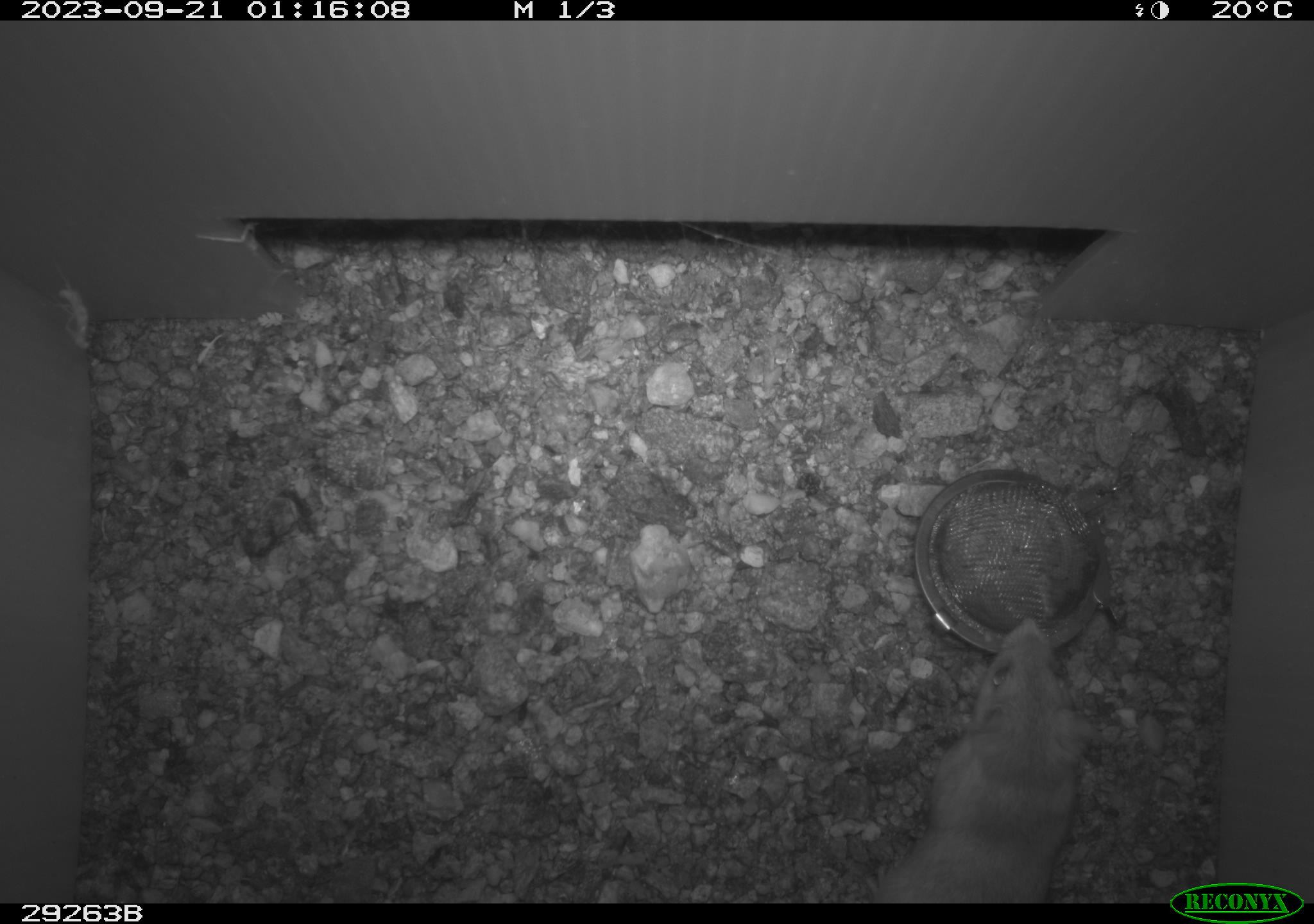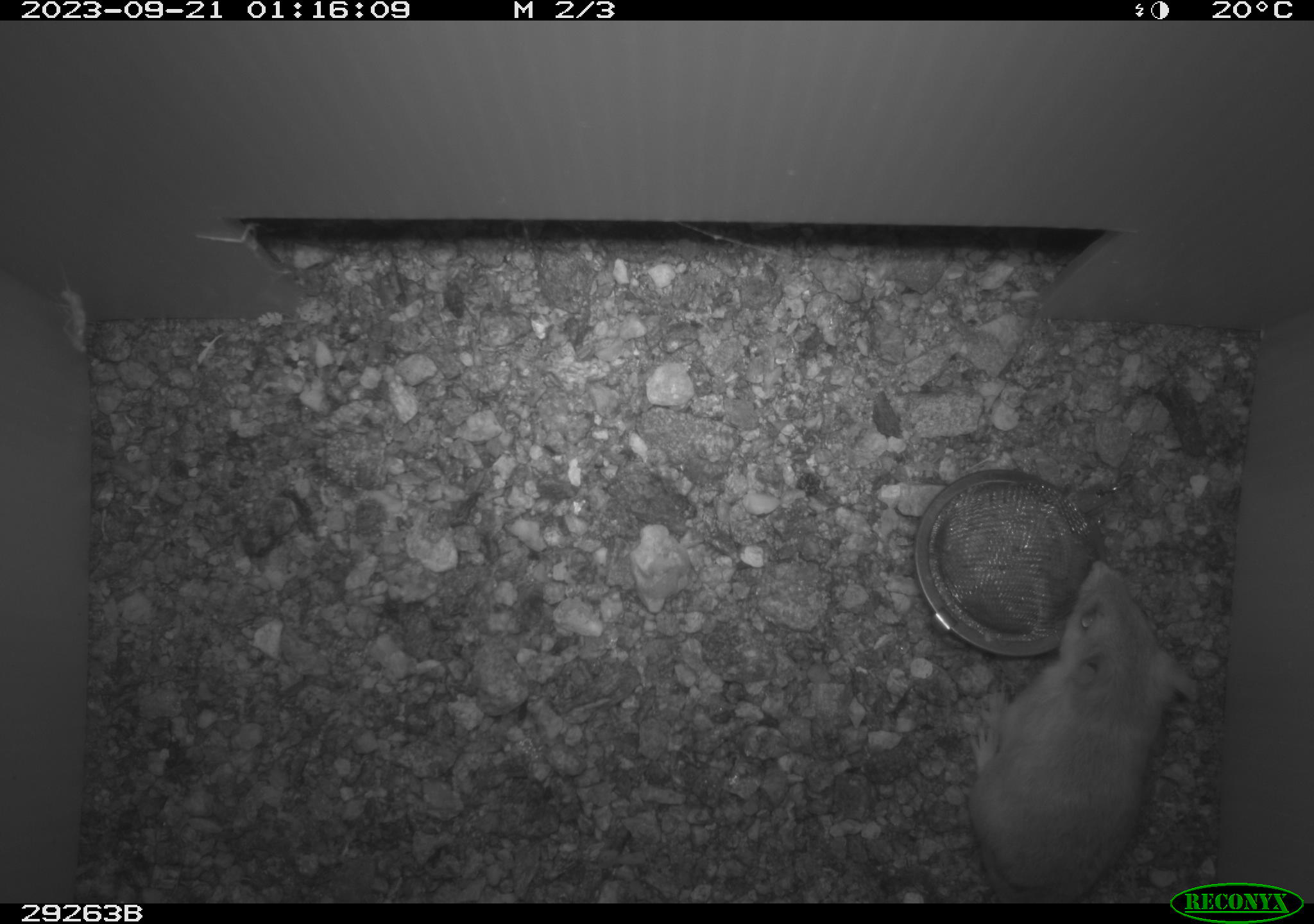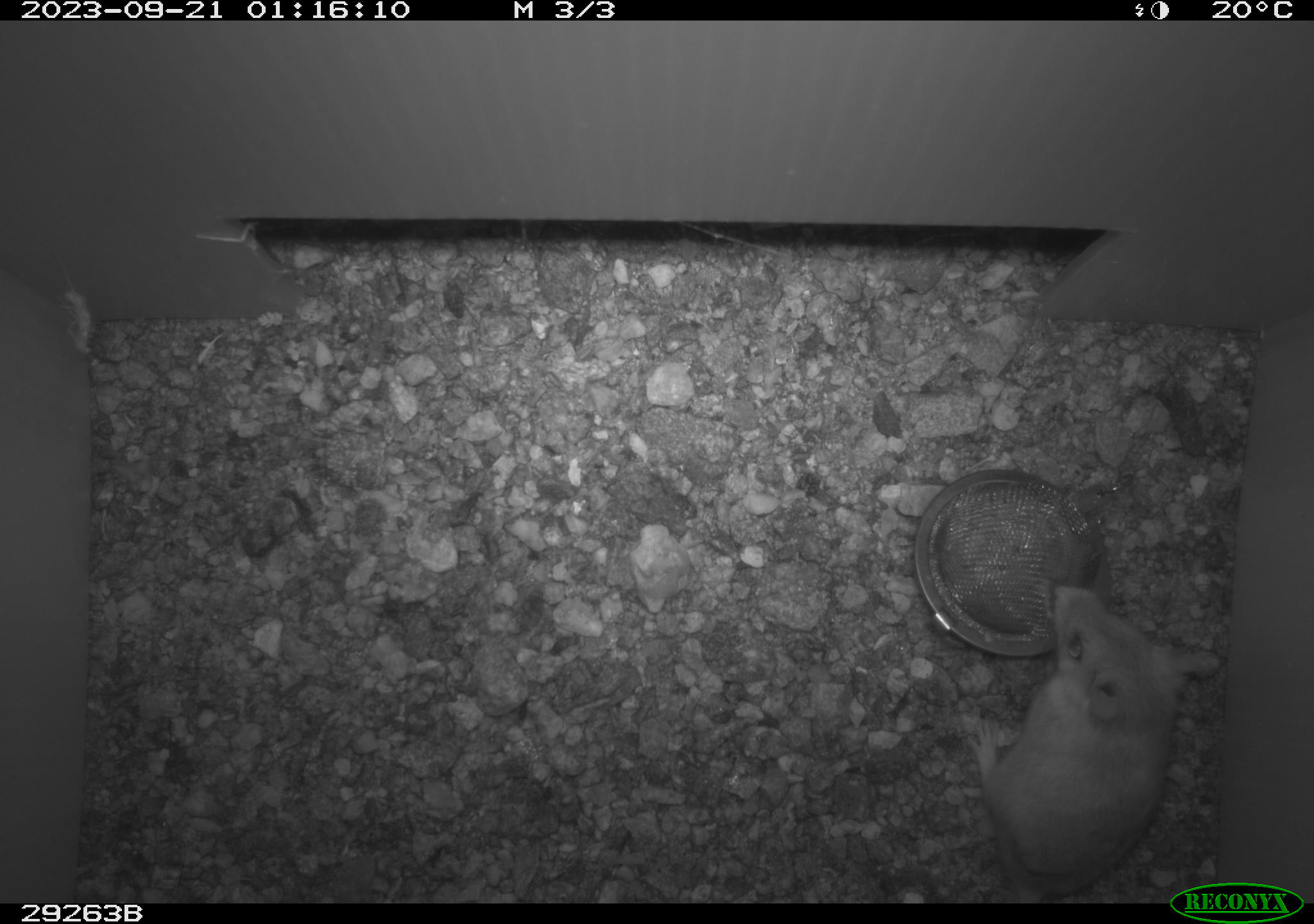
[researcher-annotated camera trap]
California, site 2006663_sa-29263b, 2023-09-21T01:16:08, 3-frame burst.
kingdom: Animalia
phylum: Chordata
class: Mammalia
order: Rodentia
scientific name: Rodentia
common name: rodent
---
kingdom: Animalia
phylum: Chordata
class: Mammalia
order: Rodentia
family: Cricetidae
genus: Peromyscus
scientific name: Peromyscus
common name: deer mice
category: peromyscus species